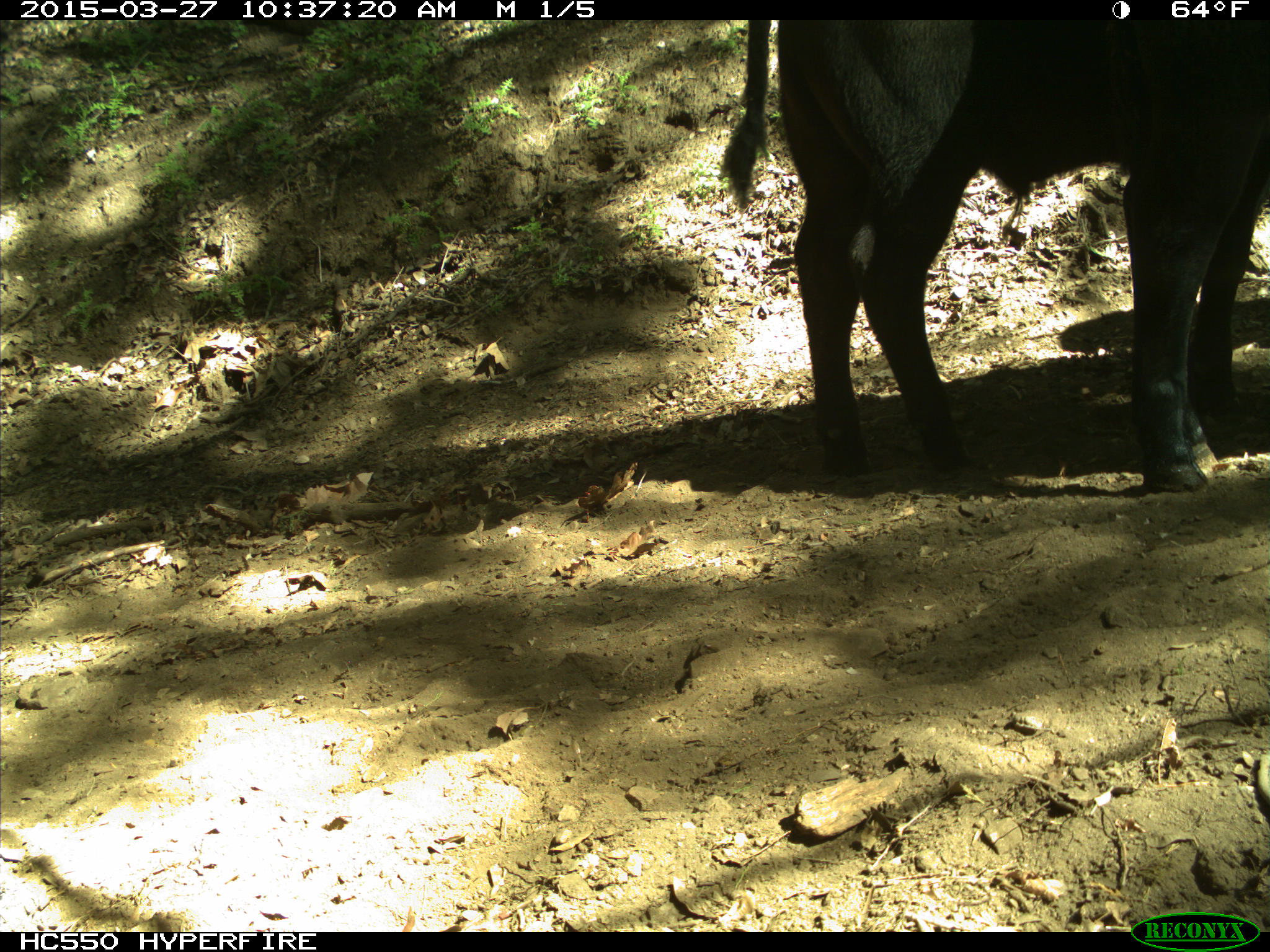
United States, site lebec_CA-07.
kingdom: Animalia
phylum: Chordata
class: Mammalia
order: Artiodactyla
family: Bovidae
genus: Bos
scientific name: Bos taurus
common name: domestic cow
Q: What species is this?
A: Bos taurus (domestic cow).